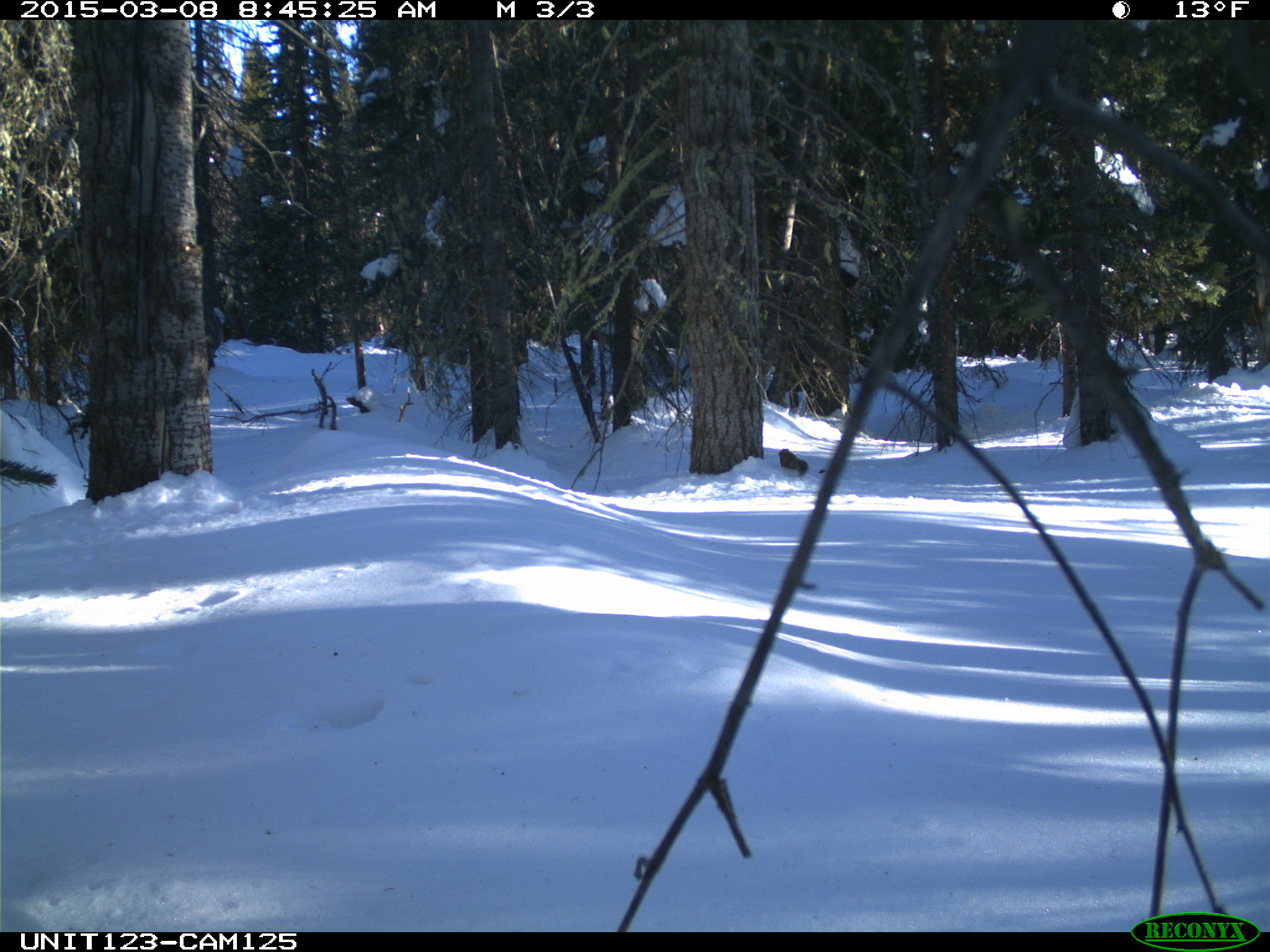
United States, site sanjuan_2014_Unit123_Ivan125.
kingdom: Animalia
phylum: Chordata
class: Mammalia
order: Rodentia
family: Sciuridae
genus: Tamiasciurus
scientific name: Tamiasciurus hudsonicus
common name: american red squirrel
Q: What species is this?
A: Tamiasciurus hudsonicus (american red squirrel).